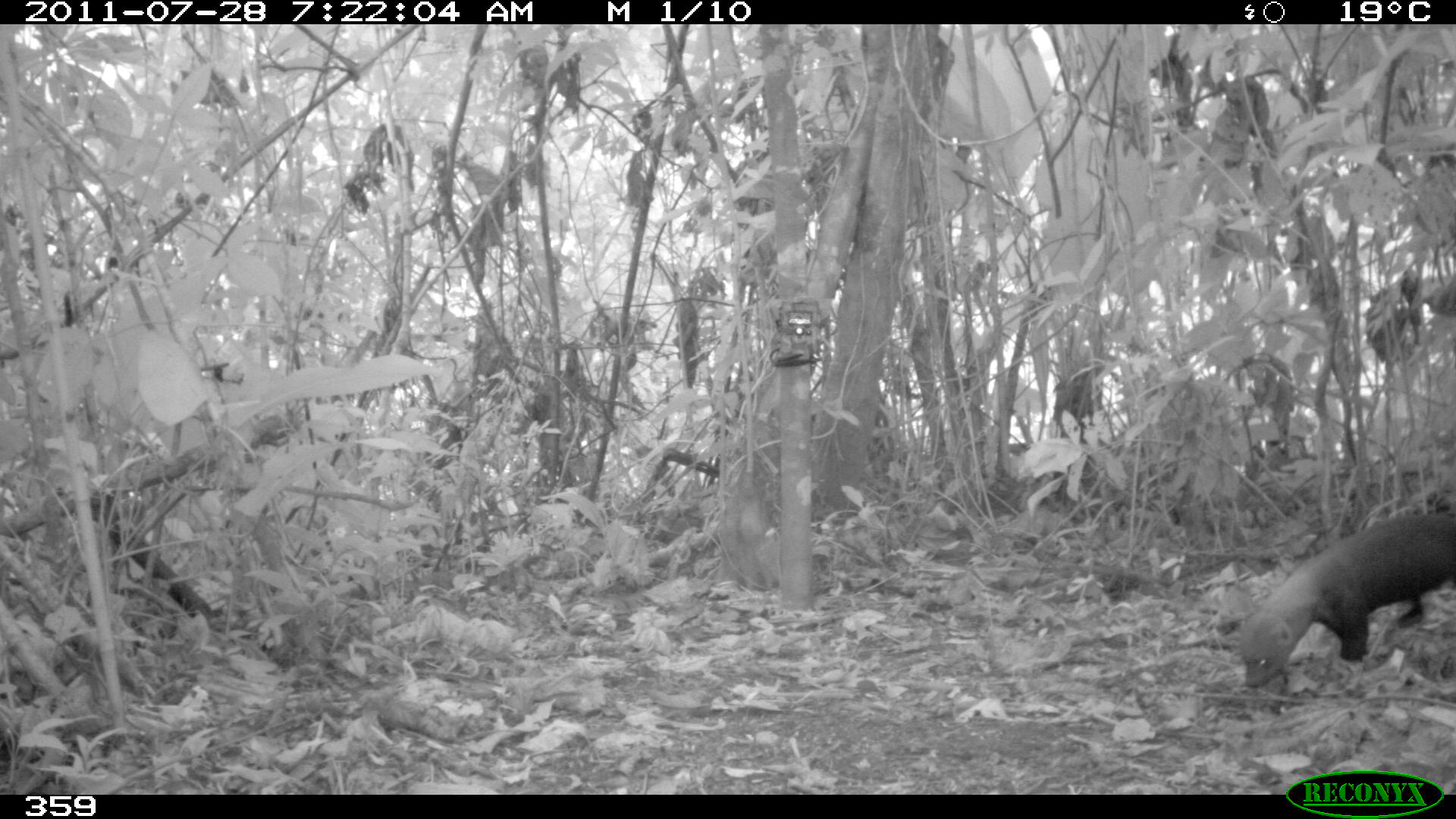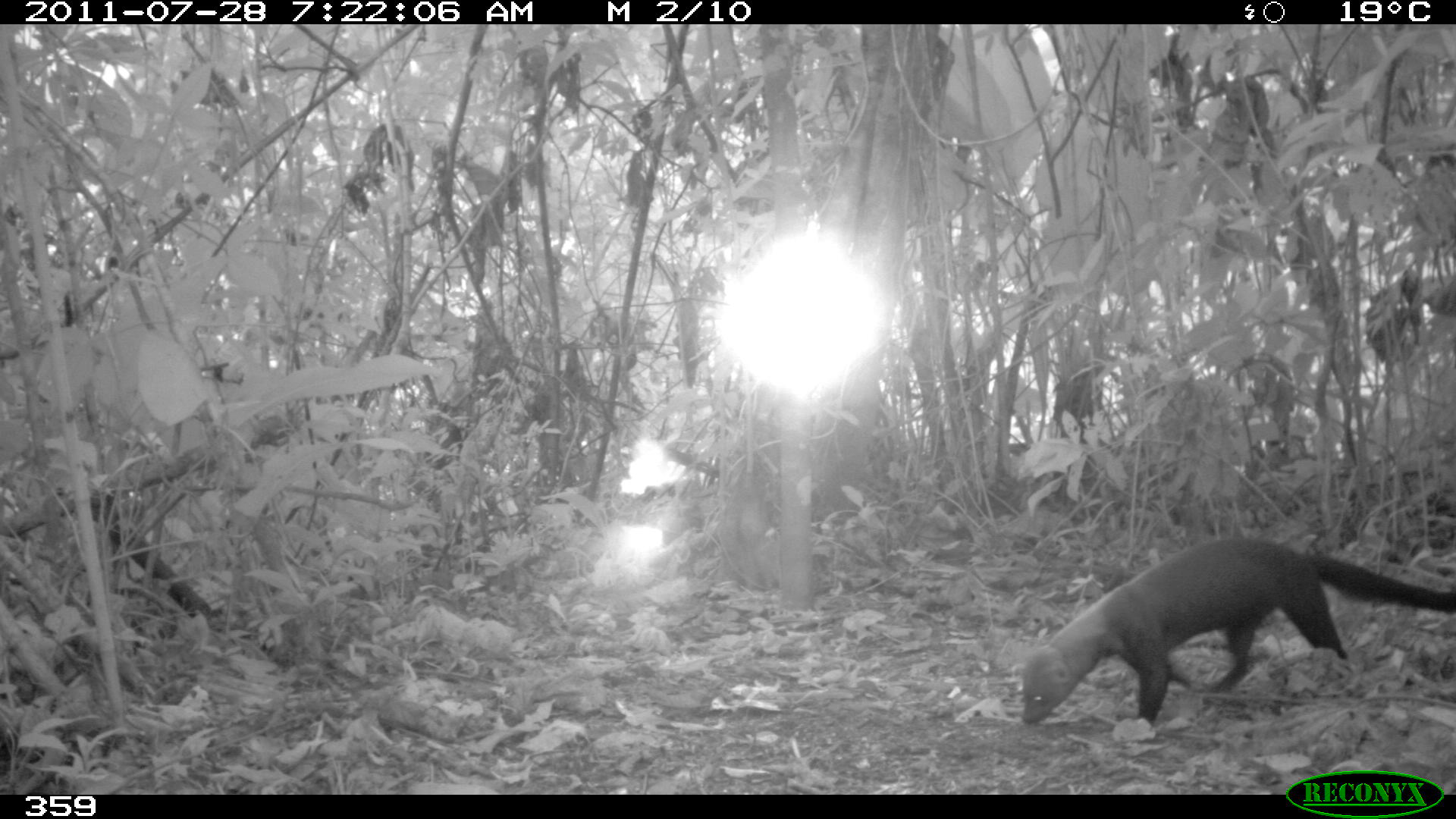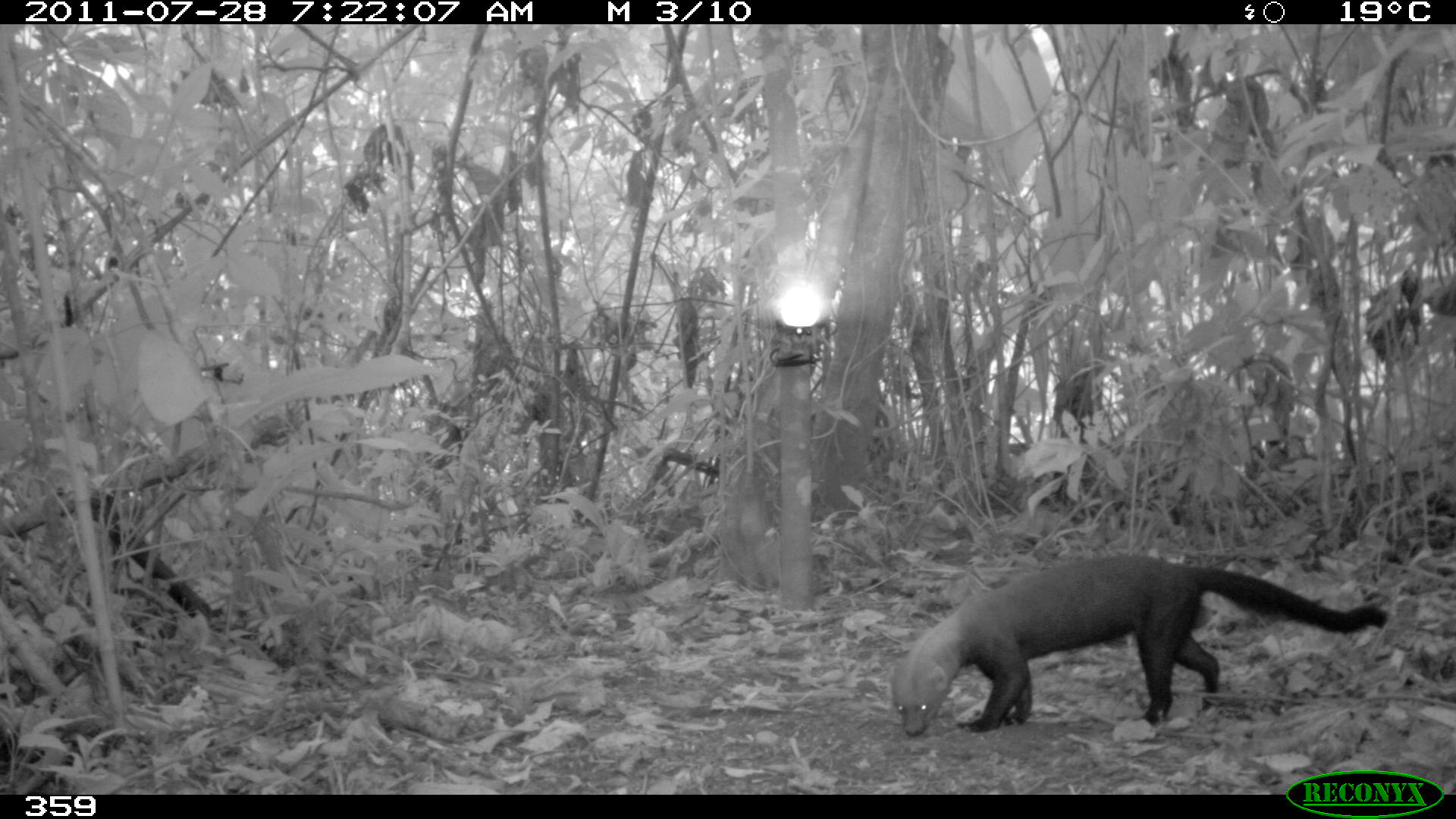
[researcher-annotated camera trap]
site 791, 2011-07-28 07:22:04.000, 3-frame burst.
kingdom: Animalia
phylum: Chordata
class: Mammalia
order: Carnivora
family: Mustelidae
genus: Eira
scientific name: Eira barbara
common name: tayra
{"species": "Eira barbara (tayra)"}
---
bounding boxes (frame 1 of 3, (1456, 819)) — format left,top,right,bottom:
eira barbara: 1240,513,1456,689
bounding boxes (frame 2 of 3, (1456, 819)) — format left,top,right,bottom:
eira barbara: 1022,539,1456,726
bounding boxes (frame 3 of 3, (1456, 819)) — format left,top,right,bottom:
eira barbara: 887,551,1390,739